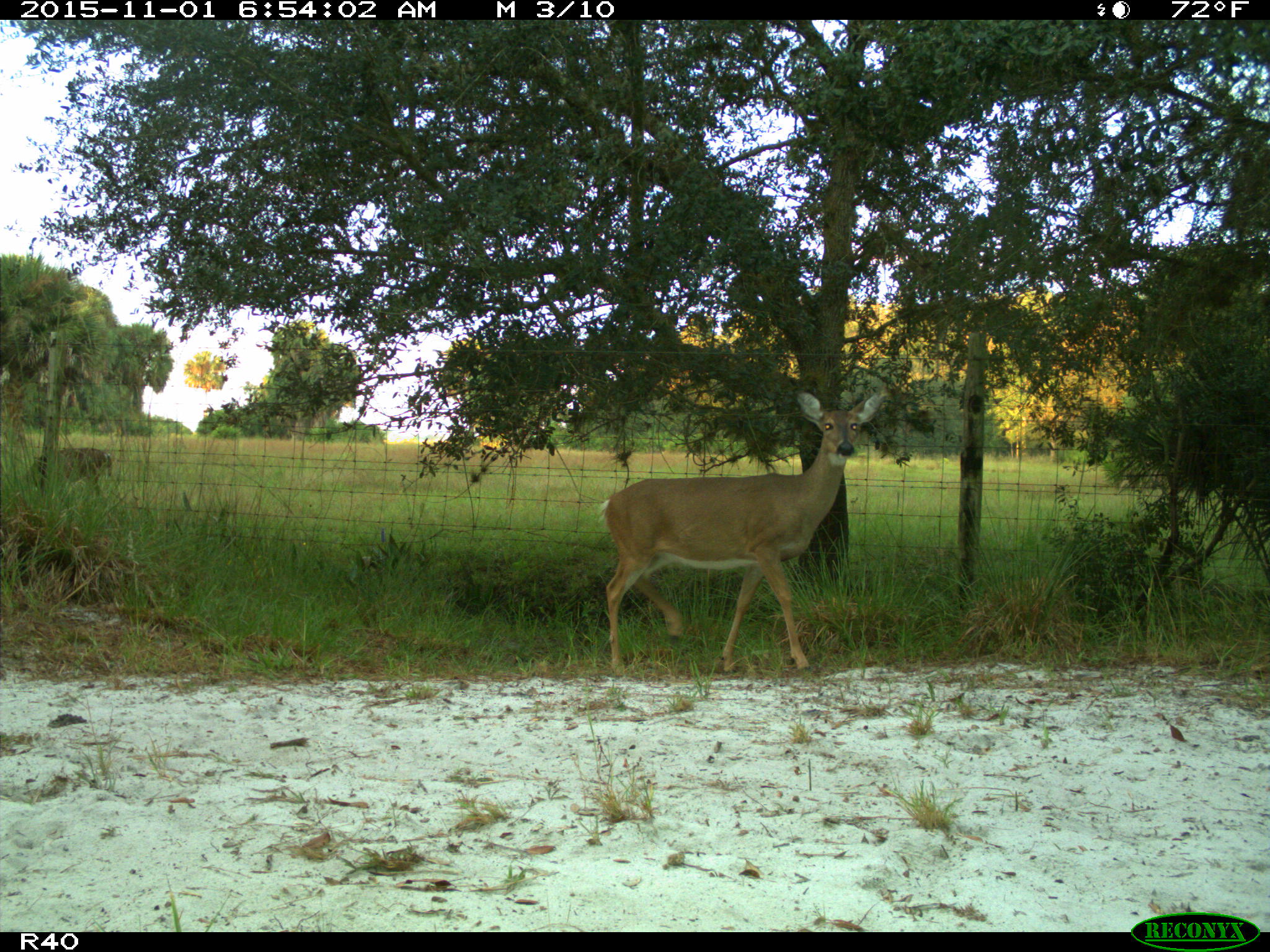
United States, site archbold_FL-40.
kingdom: Animalia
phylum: Chordata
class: Mammalia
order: Artiodactyla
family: Cervidae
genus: Odocoileus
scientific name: Odocoileus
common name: deer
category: unidentified deer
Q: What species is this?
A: Unidentified deer (deer) (Odocoileus).